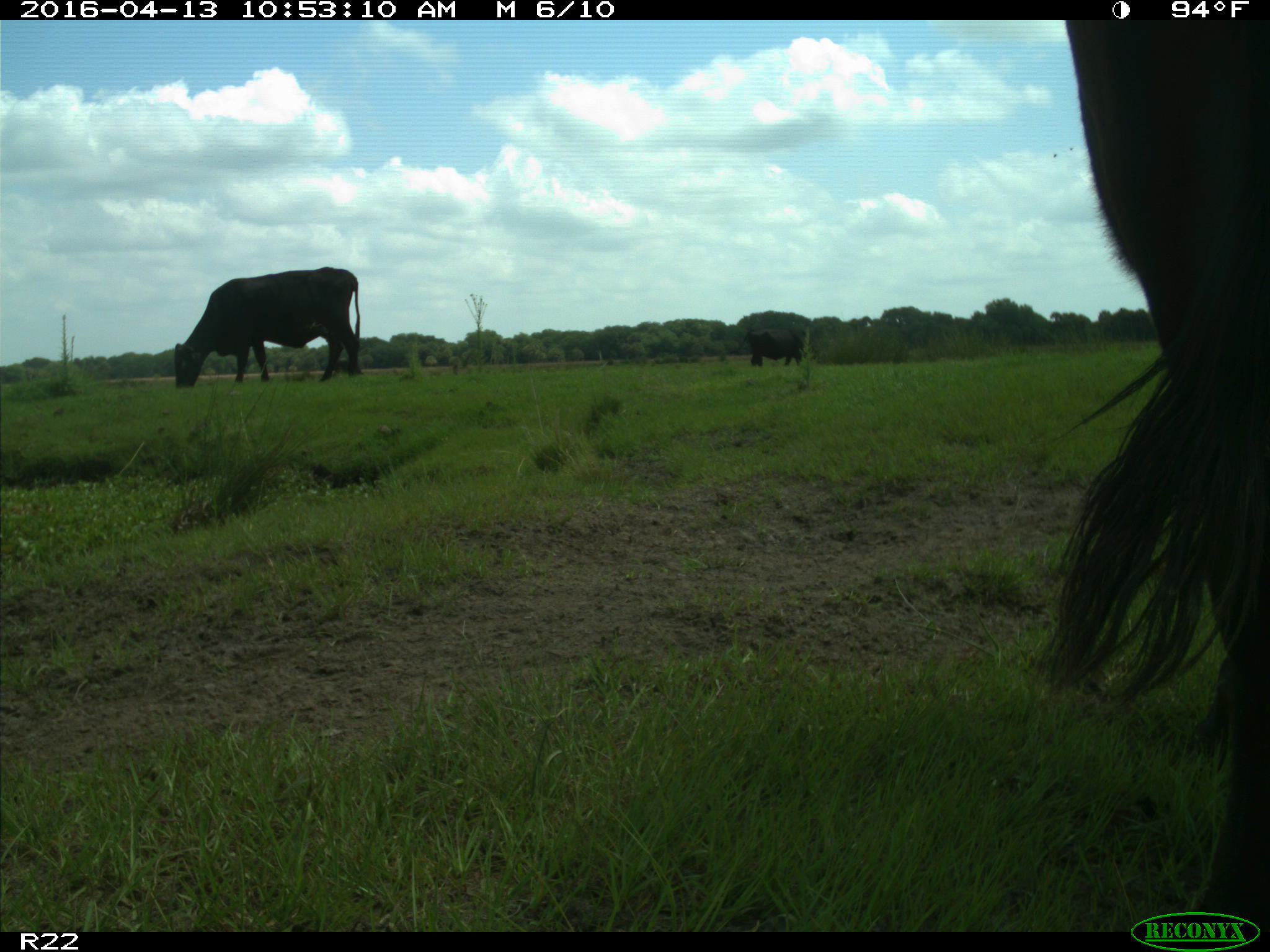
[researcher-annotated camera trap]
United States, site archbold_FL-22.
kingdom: Animalia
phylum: Chordata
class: Mammalia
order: Artiodactyla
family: Bovidae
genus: Bos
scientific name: Bos taurus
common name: domestic cow